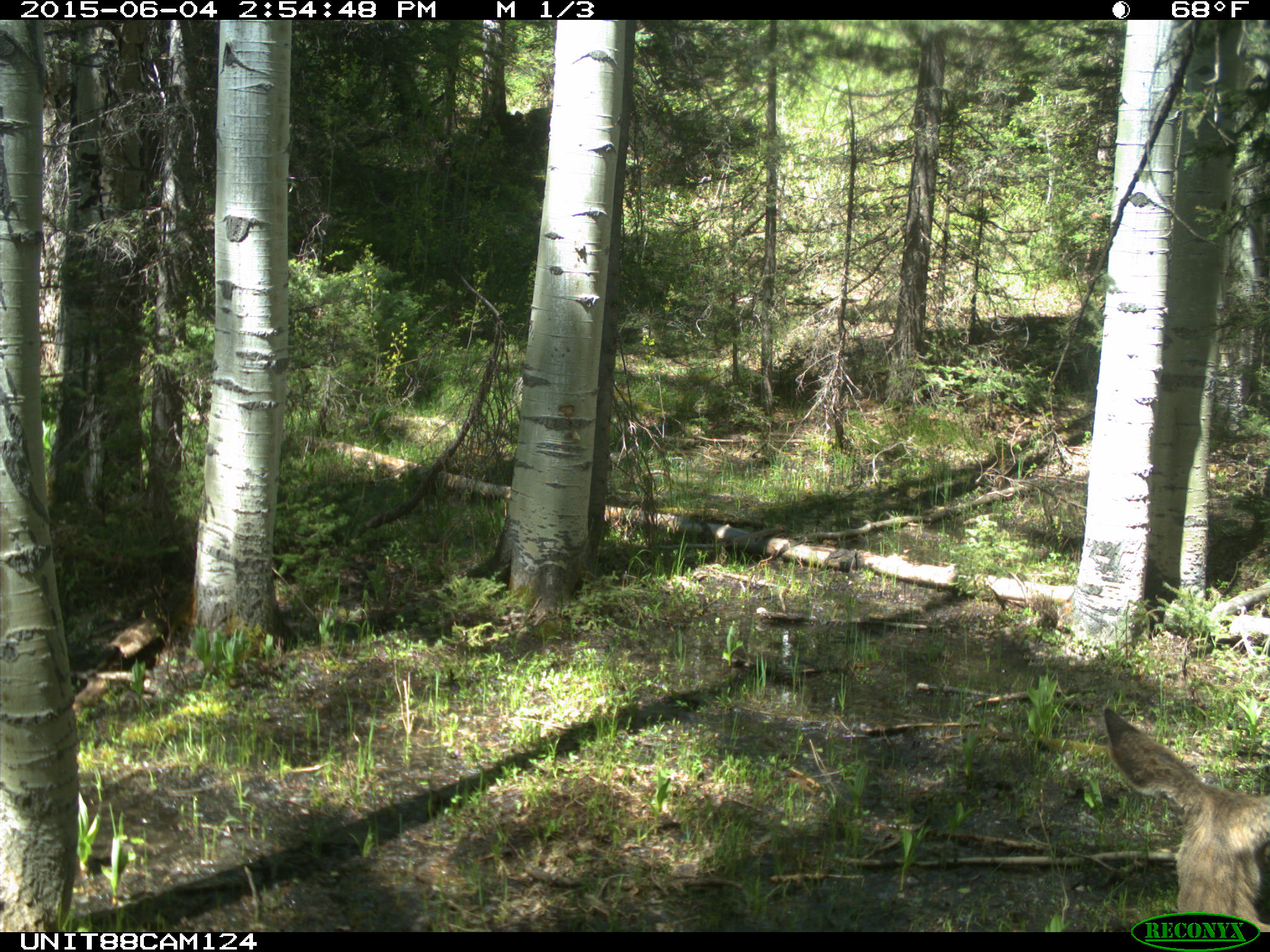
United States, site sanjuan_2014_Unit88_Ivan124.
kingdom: Animalia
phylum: Chordata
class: Mammalia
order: Artiodactyla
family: Cervidae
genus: Odocoileus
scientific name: Odocoileus hemionus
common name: mule deer